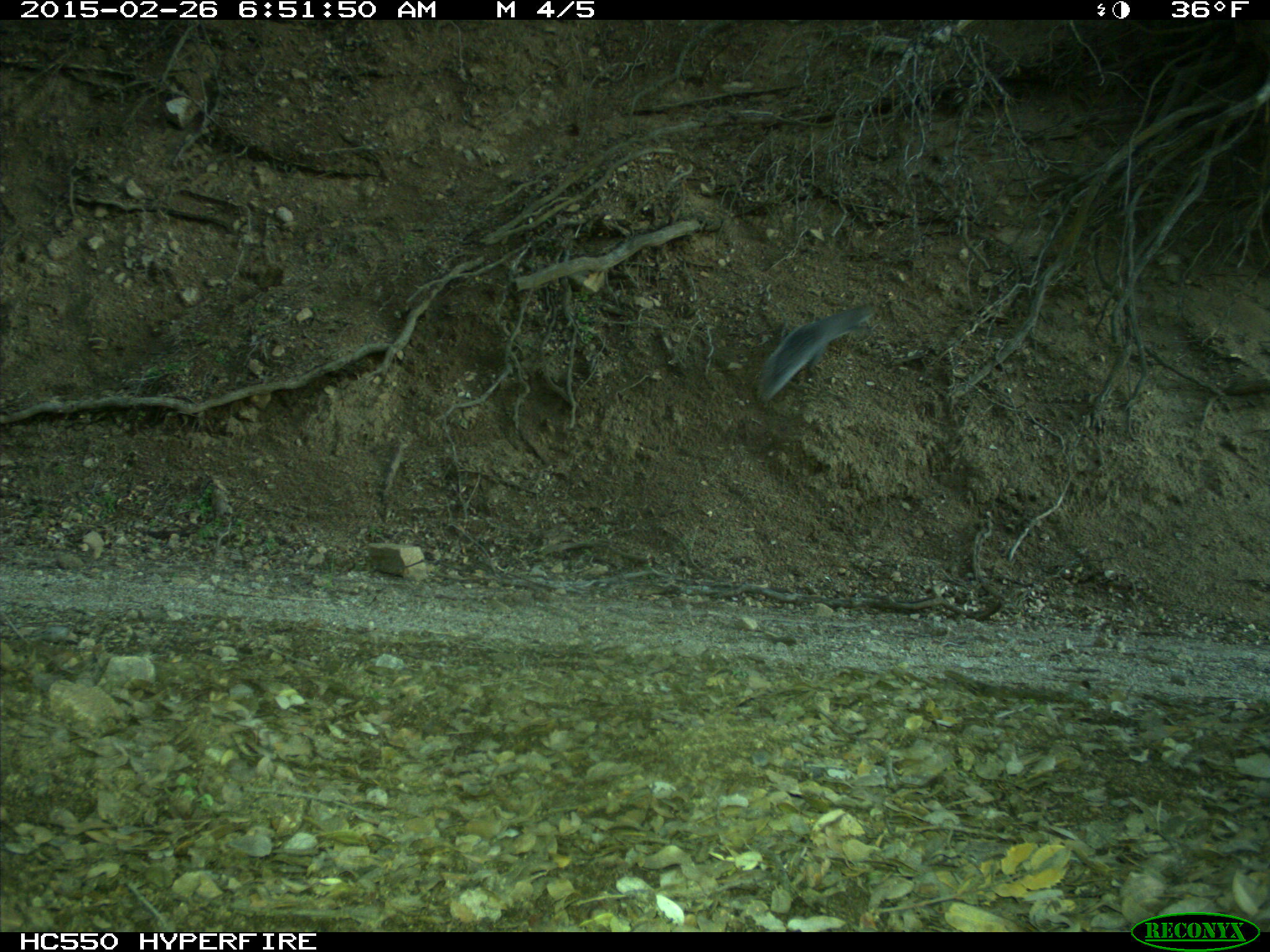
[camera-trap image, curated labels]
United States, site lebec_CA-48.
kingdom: Animalia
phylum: Chordata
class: Mammalia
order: Rodentia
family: Sciuridae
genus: Sciurus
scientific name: Sciurus carolinensis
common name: eastern gray squirrel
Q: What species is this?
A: Sciurus carolinensis (eastern gray squirrel).